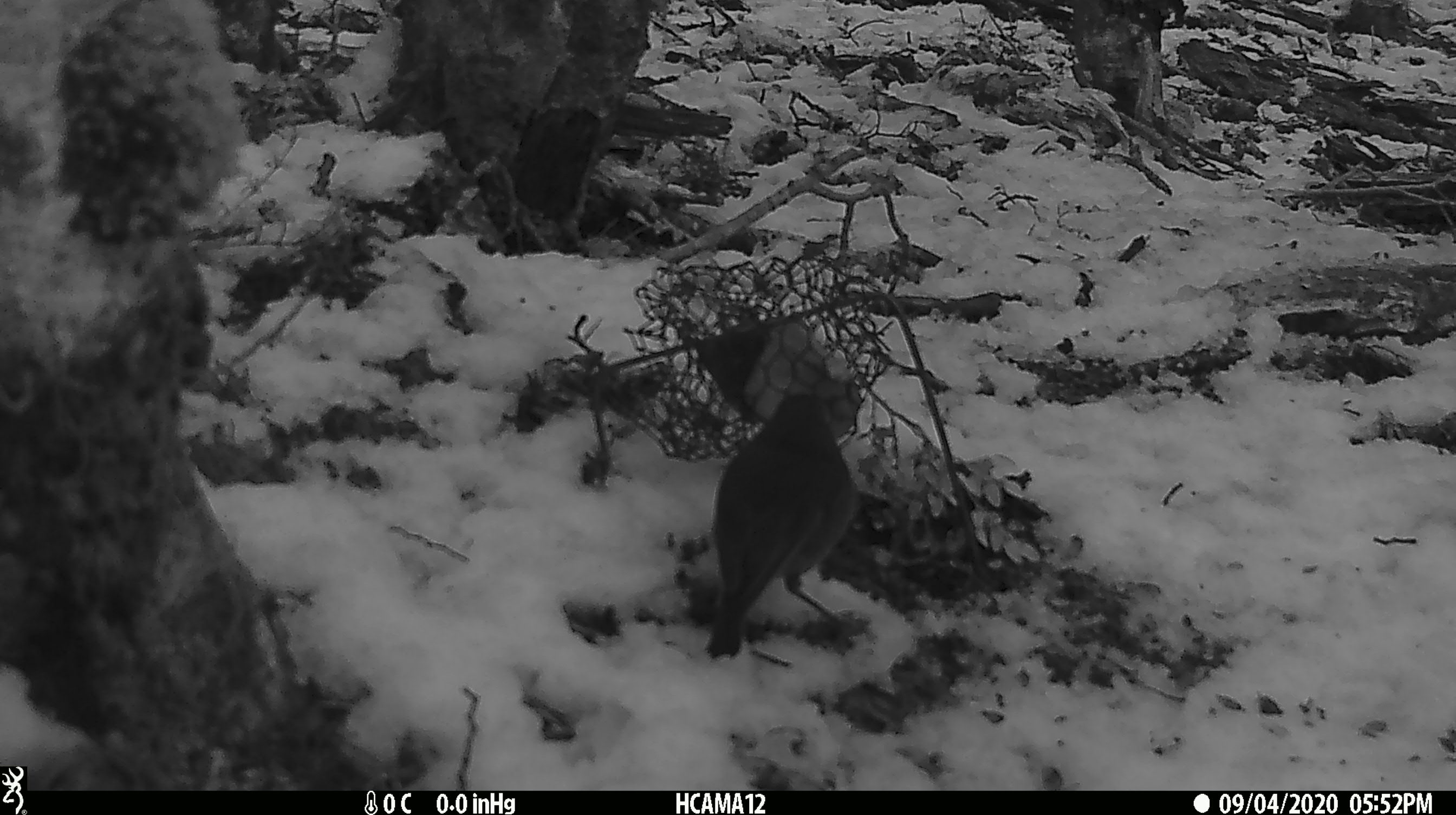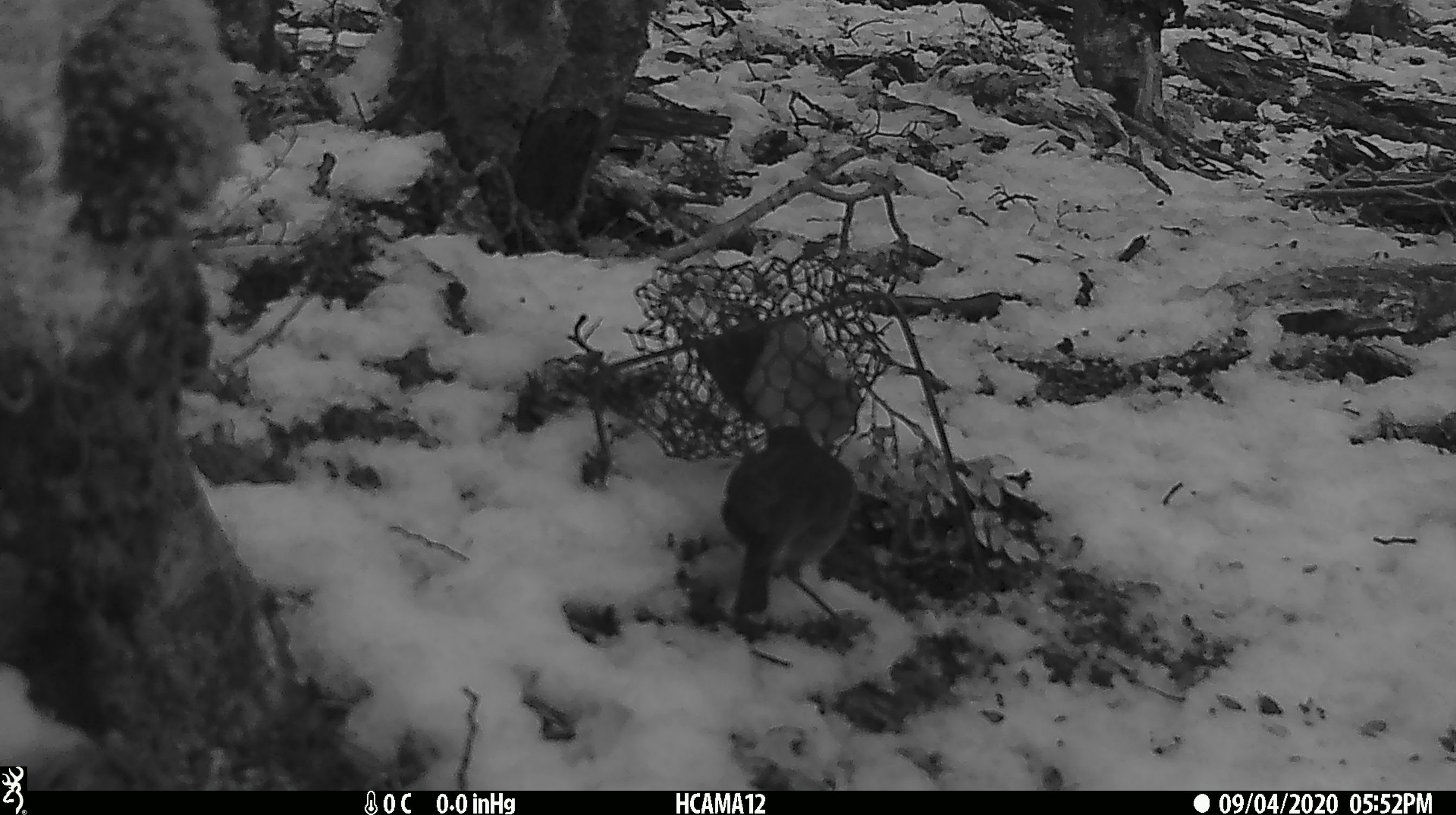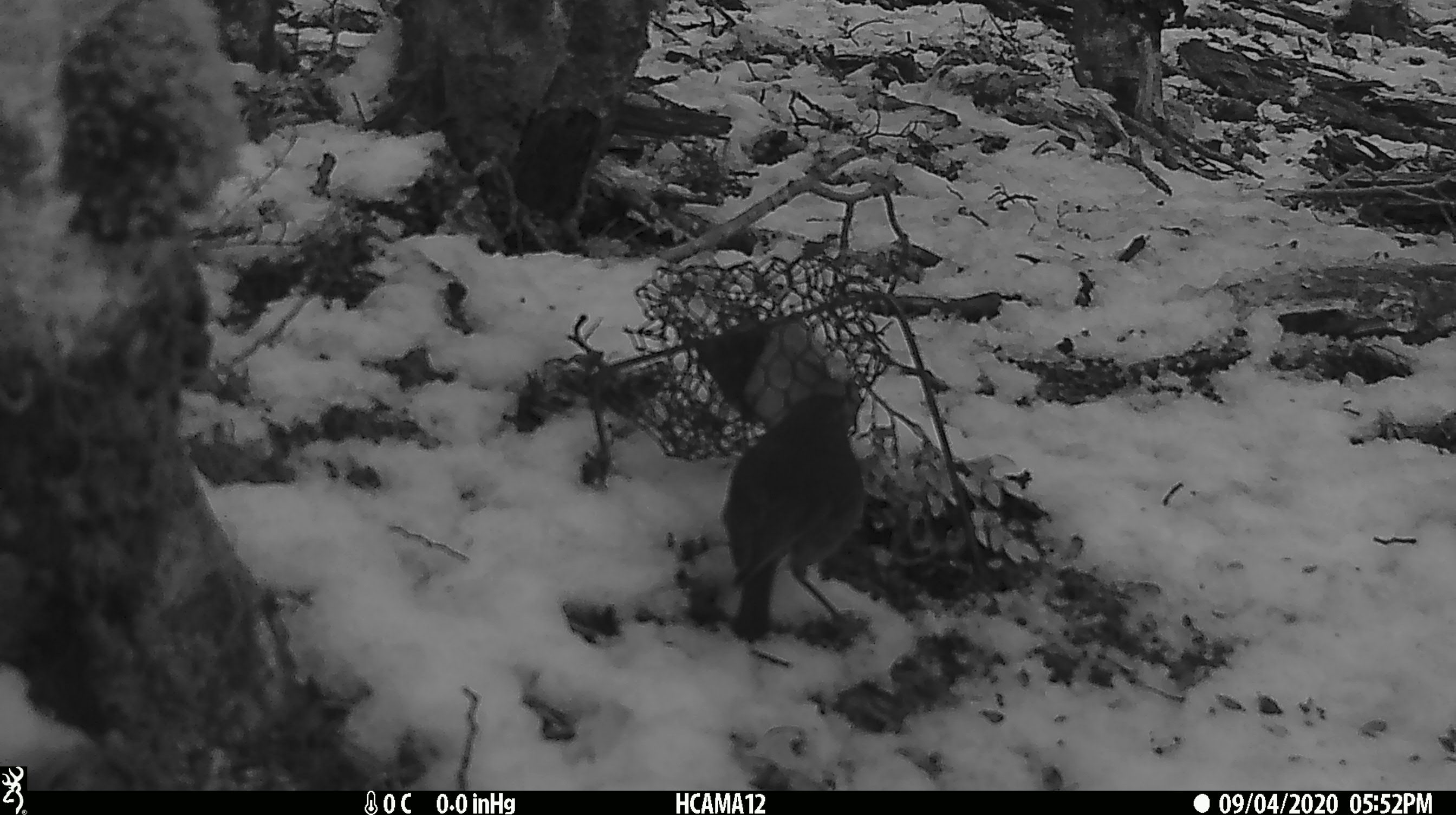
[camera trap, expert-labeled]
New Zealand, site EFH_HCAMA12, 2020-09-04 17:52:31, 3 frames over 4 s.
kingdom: Animalia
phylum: Chordata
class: Aves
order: Passeriformes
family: Petroicidae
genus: Petroica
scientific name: Petroica australis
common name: new zealand robin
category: robin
Robin (new zealand robin) (Petroica australis).